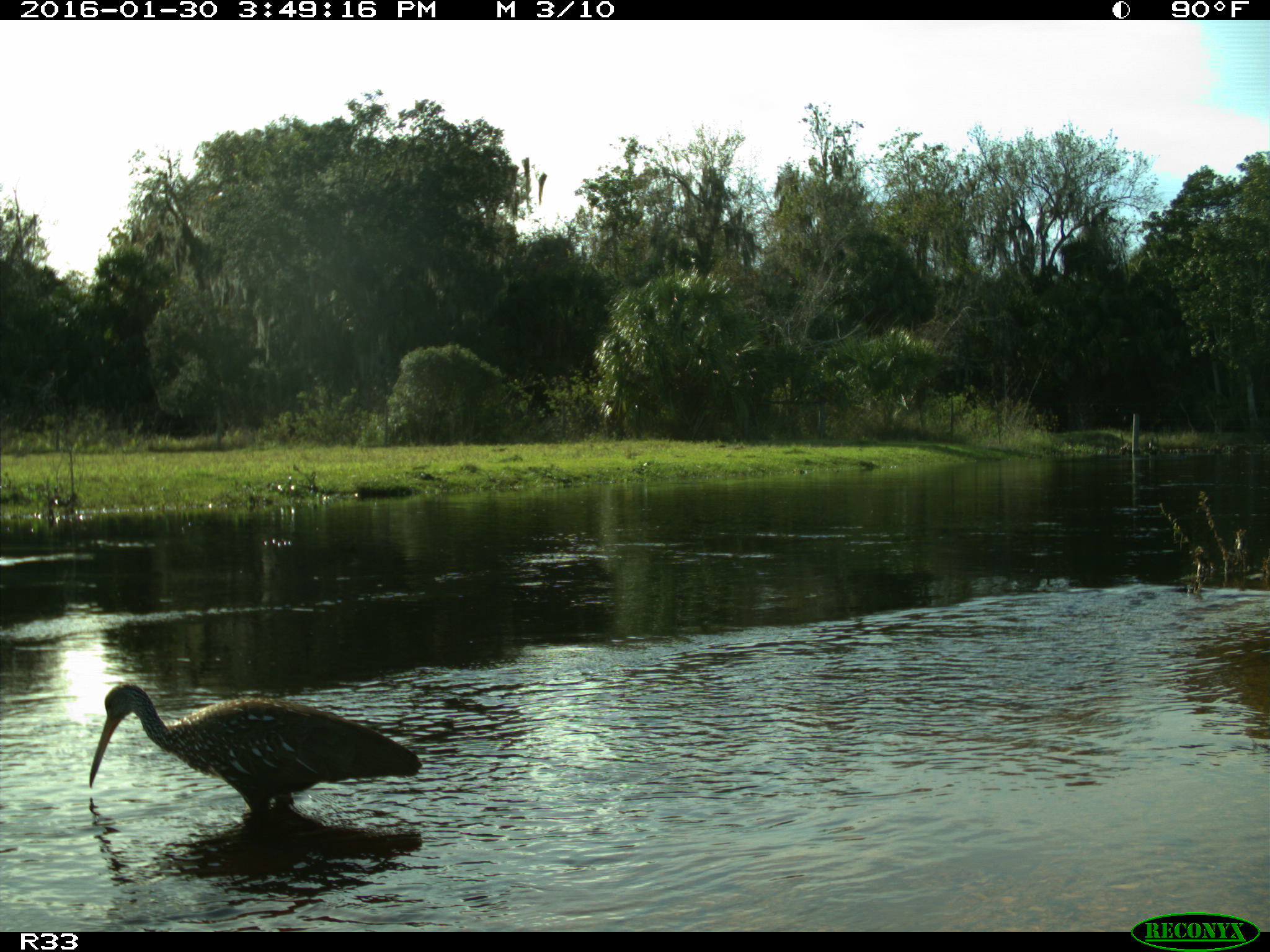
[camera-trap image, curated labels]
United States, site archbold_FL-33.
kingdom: Animalia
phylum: Chordata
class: Aves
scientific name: Aves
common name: birds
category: unidentified bird